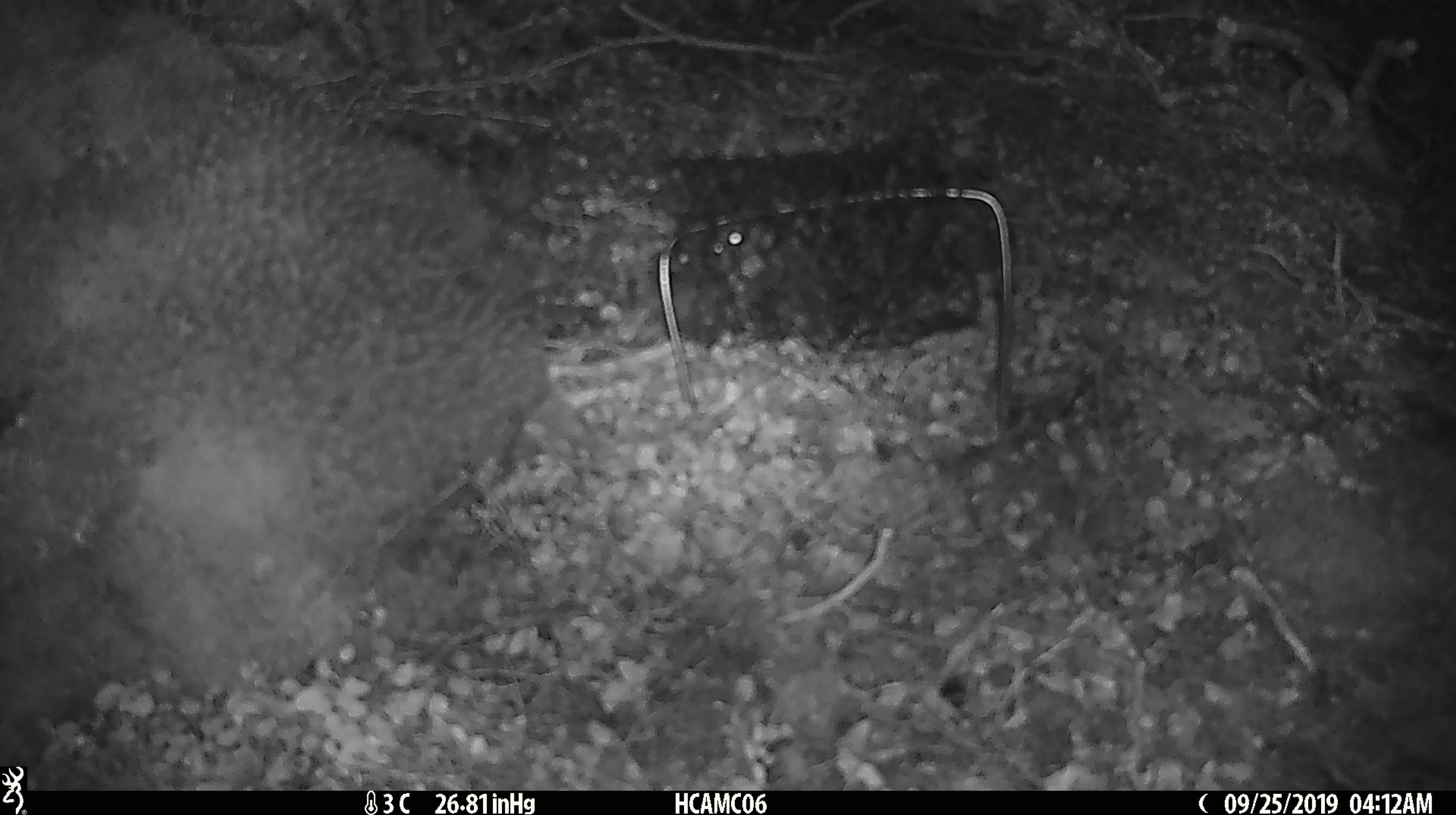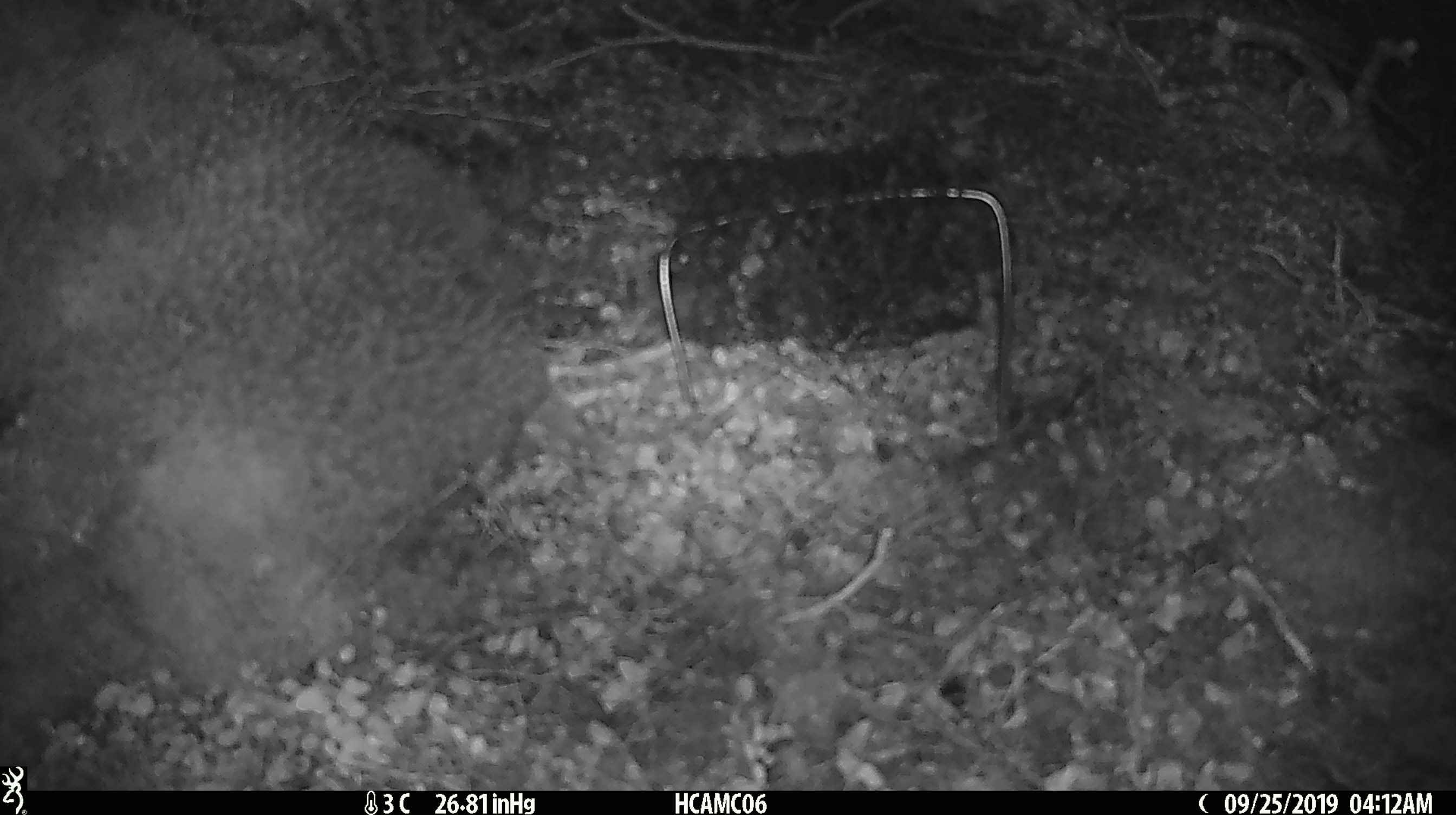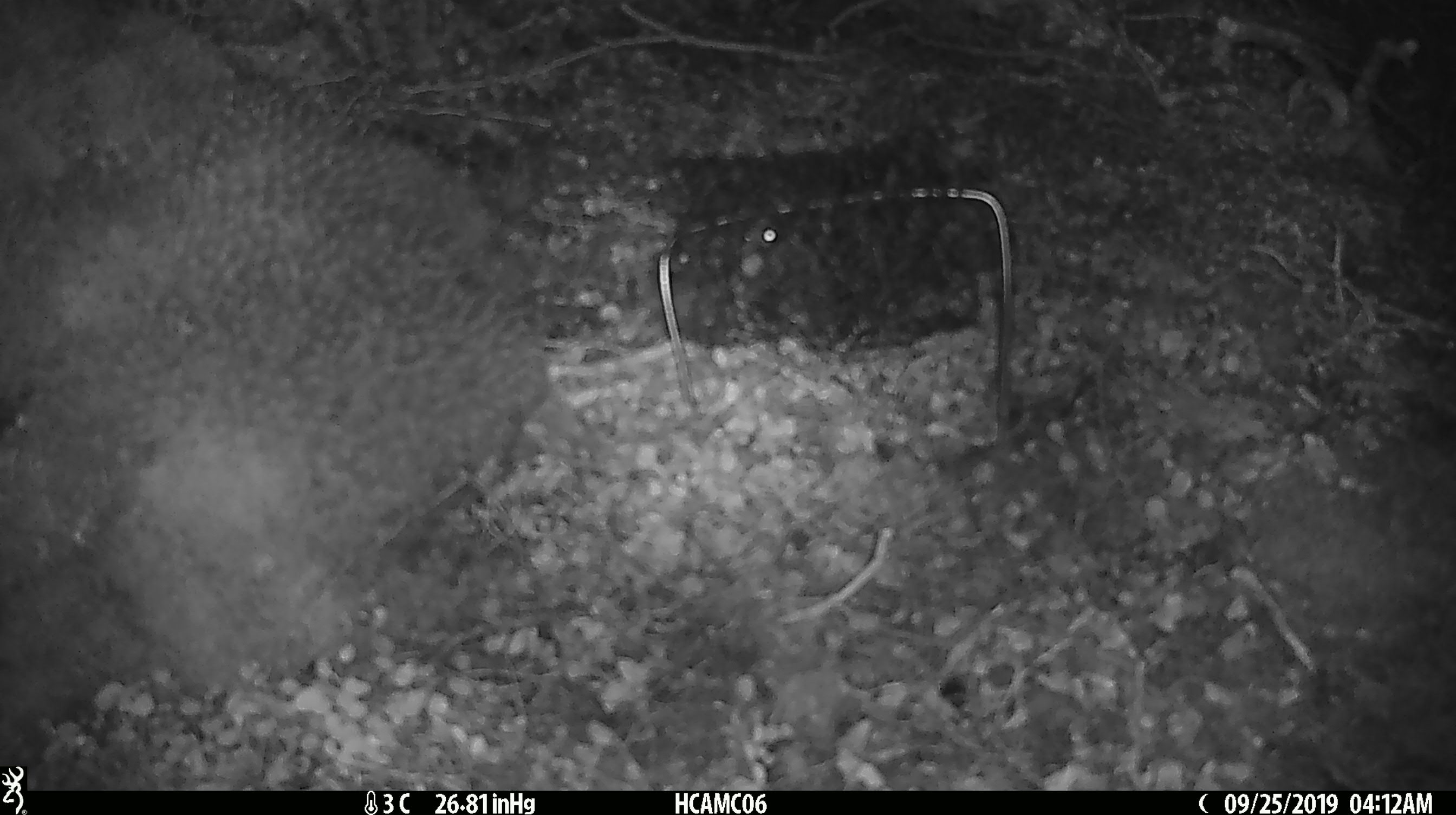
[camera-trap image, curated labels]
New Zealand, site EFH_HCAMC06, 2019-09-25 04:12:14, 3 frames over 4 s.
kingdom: Animalia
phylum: Chordata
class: Mammalia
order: Rodentia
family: Muridae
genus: Mus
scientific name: Mus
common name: mouse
Mouse (Mus).